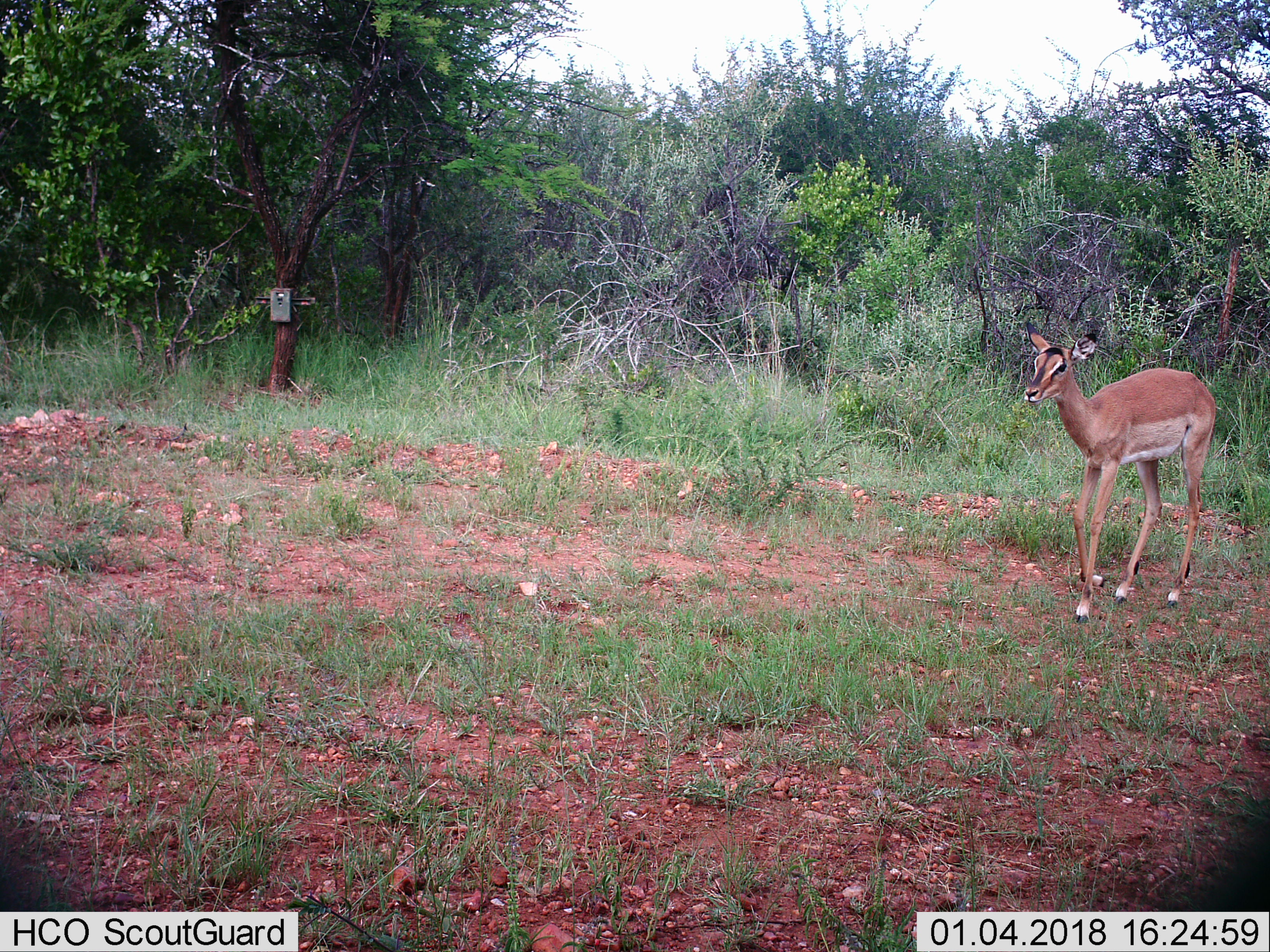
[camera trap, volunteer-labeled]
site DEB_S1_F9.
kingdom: Animalia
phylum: Chordata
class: Mammalia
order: Artiodactyla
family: Bovidae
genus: Aepyceros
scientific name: Aepyceros melampus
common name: impala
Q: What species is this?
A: Impala (Aepyceros melampus).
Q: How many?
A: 1.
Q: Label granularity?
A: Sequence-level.